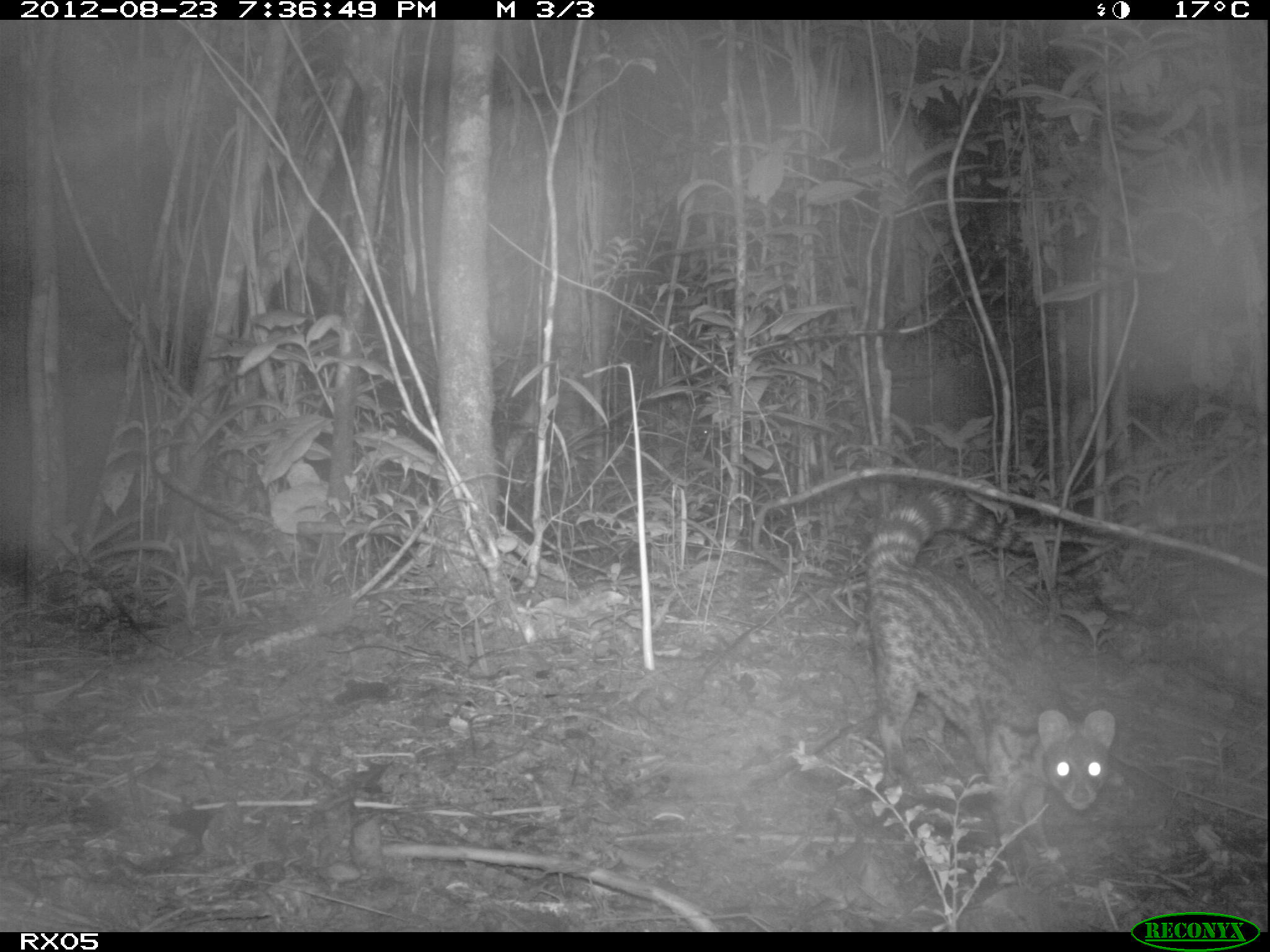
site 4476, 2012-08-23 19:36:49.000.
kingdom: Animalia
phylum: Chordata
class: Mammalia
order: Carnivora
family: Viverridae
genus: Viverricula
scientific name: Viverricula indica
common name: small indian civet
Viverricula indica (small indian civet), count 1.